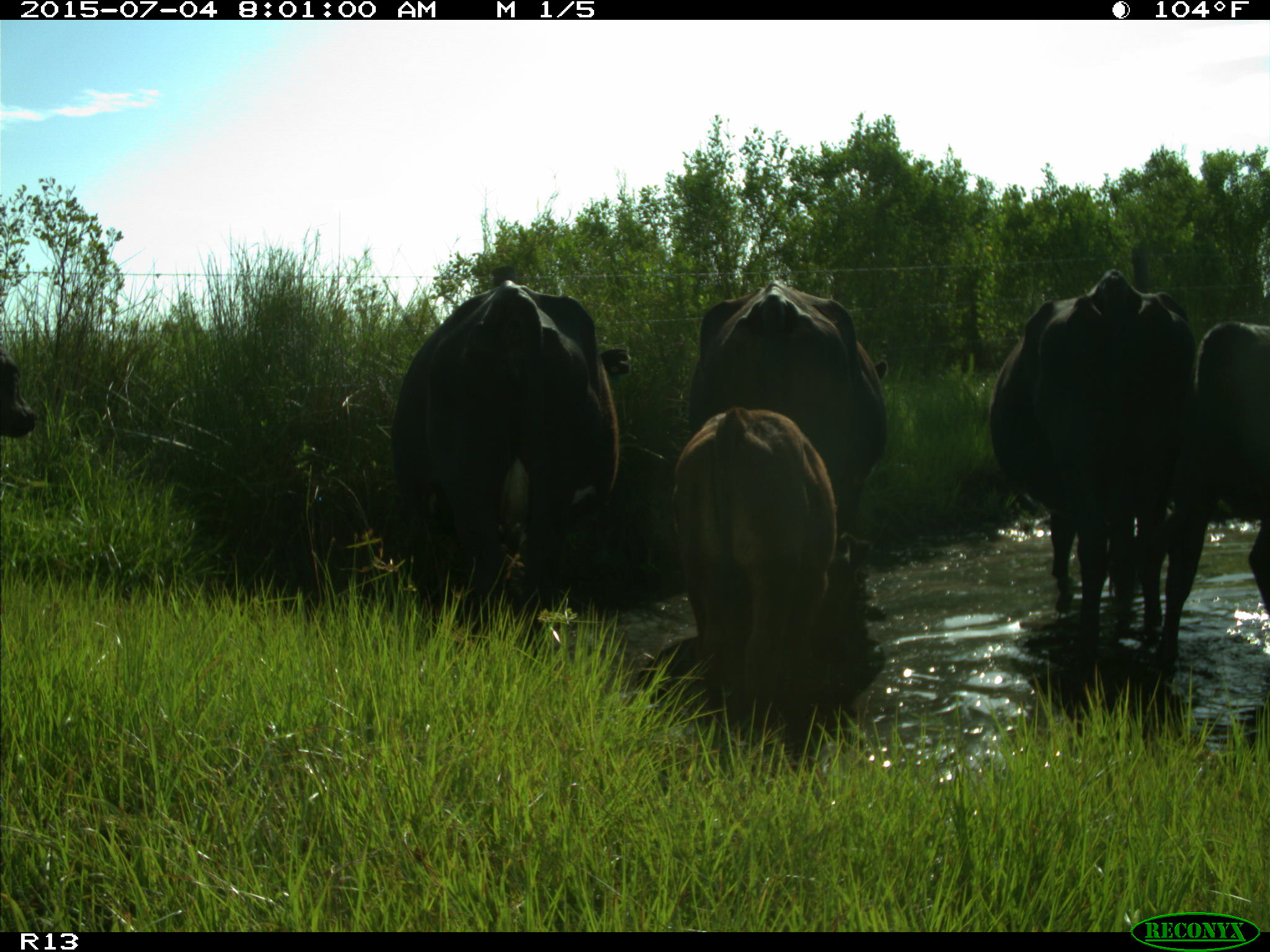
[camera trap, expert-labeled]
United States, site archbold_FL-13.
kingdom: Animalia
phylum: Chordata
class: Mammalia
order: Artiodactyla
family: Bovidae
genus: Bos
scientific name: Bos taurus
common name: domestic cow